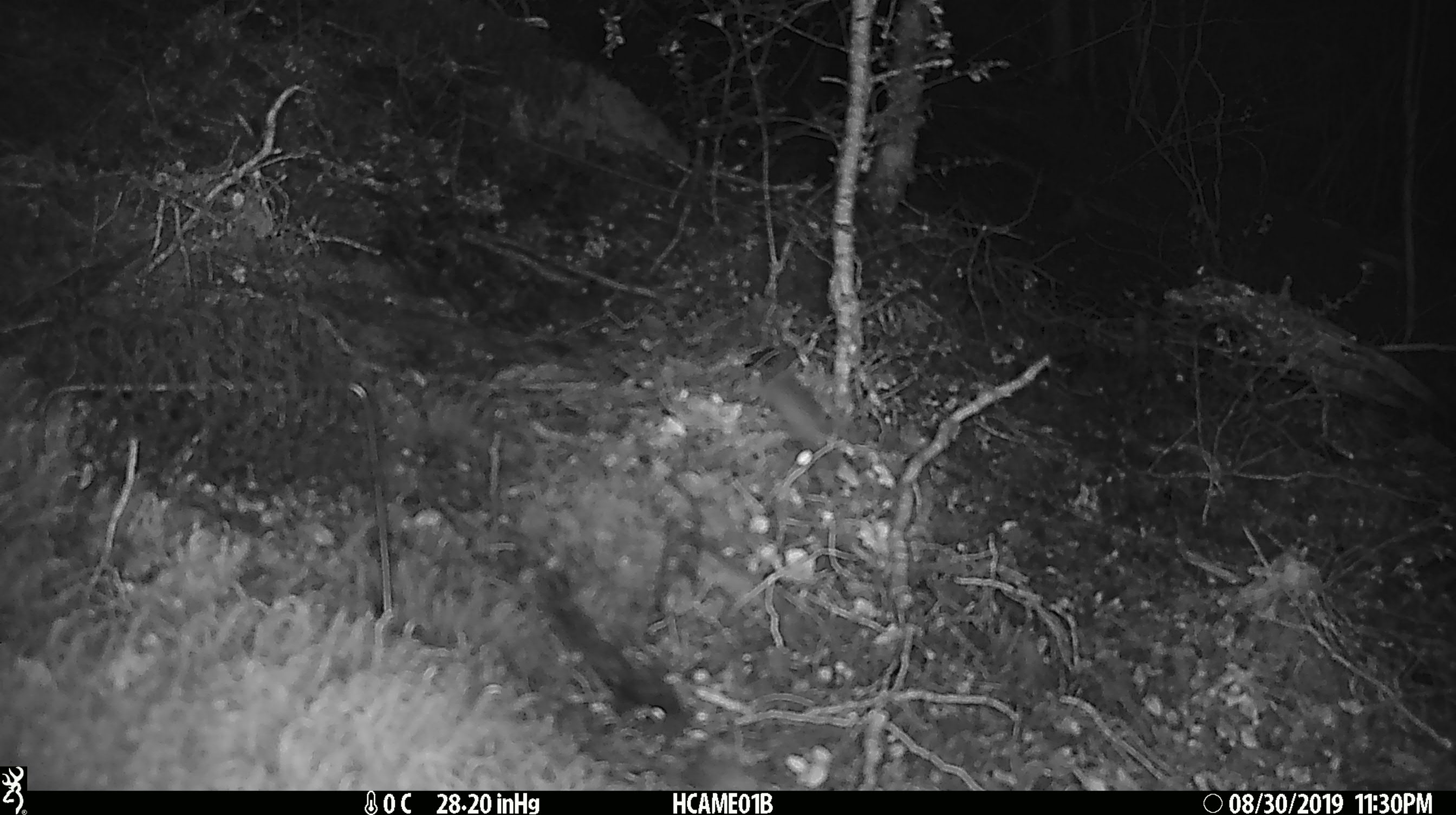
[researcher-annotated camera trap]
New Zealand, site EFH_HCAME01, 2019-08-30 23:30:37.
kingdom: Animalia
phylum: Chordata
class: Mammalia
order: Rodentia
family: Muridae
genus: Mus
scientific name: Mus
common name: mouse